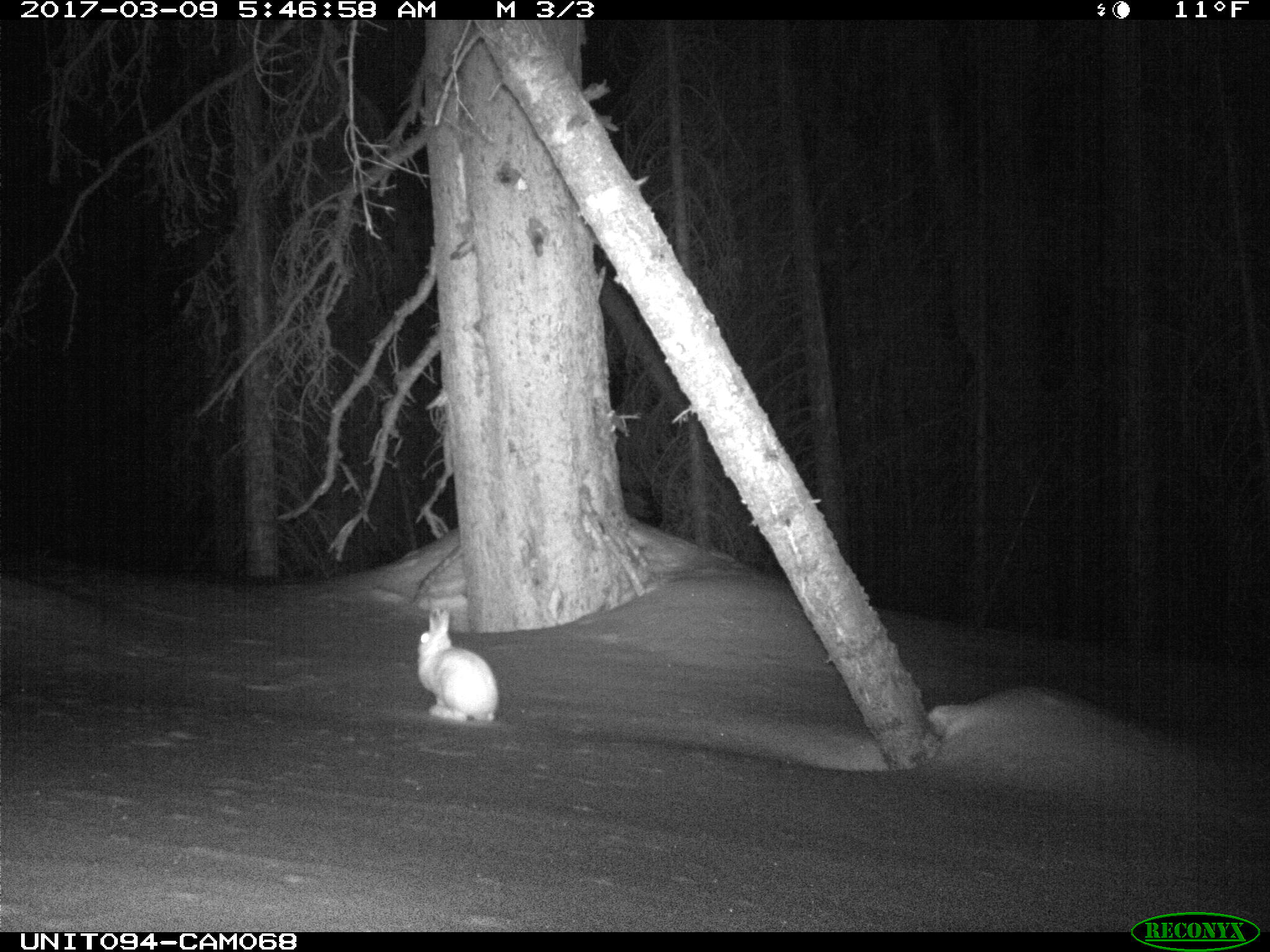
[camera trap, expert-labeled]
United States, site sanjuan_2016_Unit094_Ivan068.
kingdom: Animalia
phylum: Chordata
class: Mammalia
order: Lagomorpha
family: Leporidae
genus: Lepus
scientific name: Lepus americanus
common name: snowshoe hare